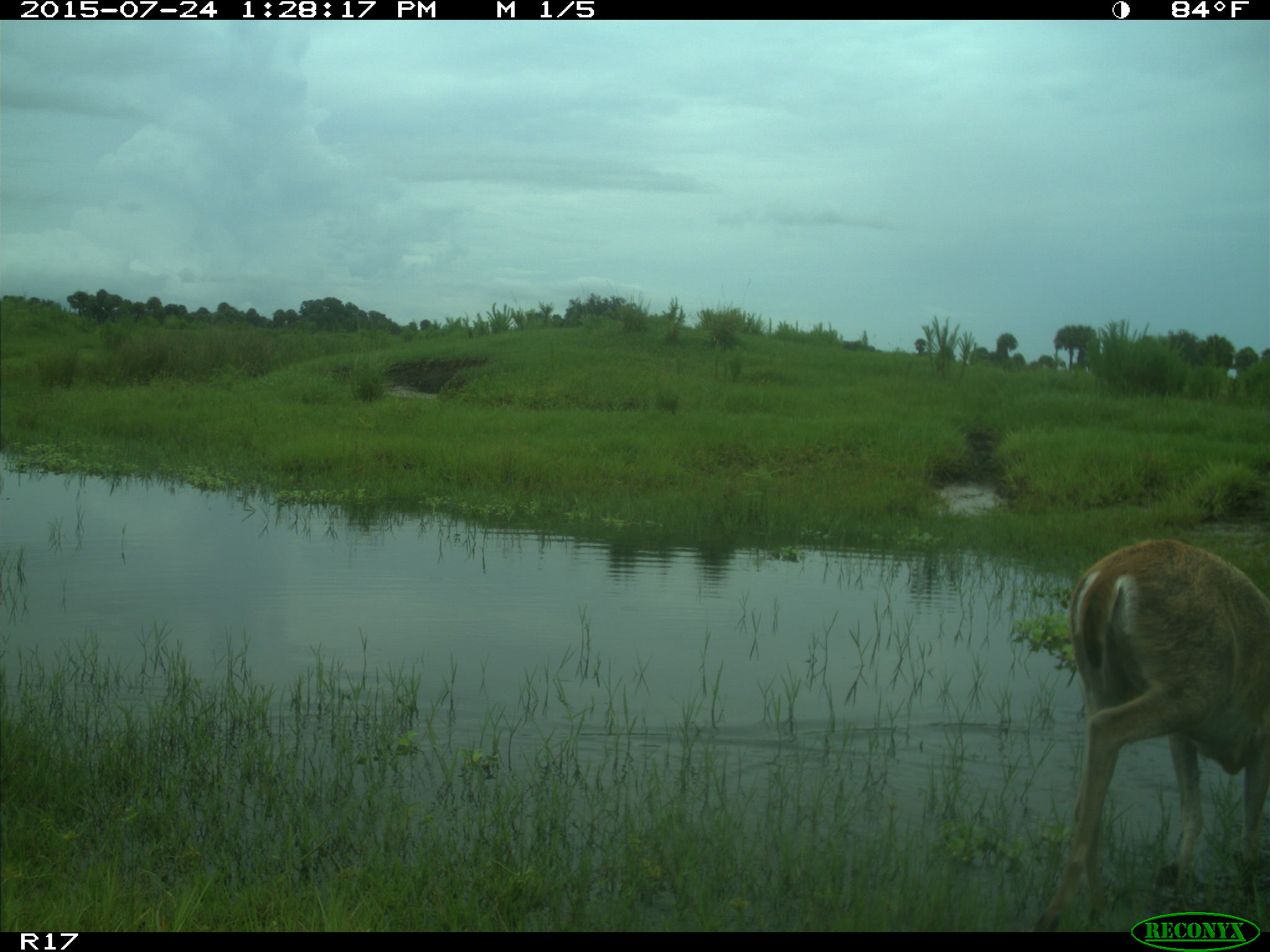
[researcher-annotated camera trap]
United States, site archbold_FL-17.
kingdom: Animalia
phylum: Chordata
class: Mammalia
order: Artiodactyla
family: Cervidae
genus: Odocoileus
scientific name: Odocoileus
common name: deer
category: unidentified deer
Unidentified deer (deer) (Odocoileus).